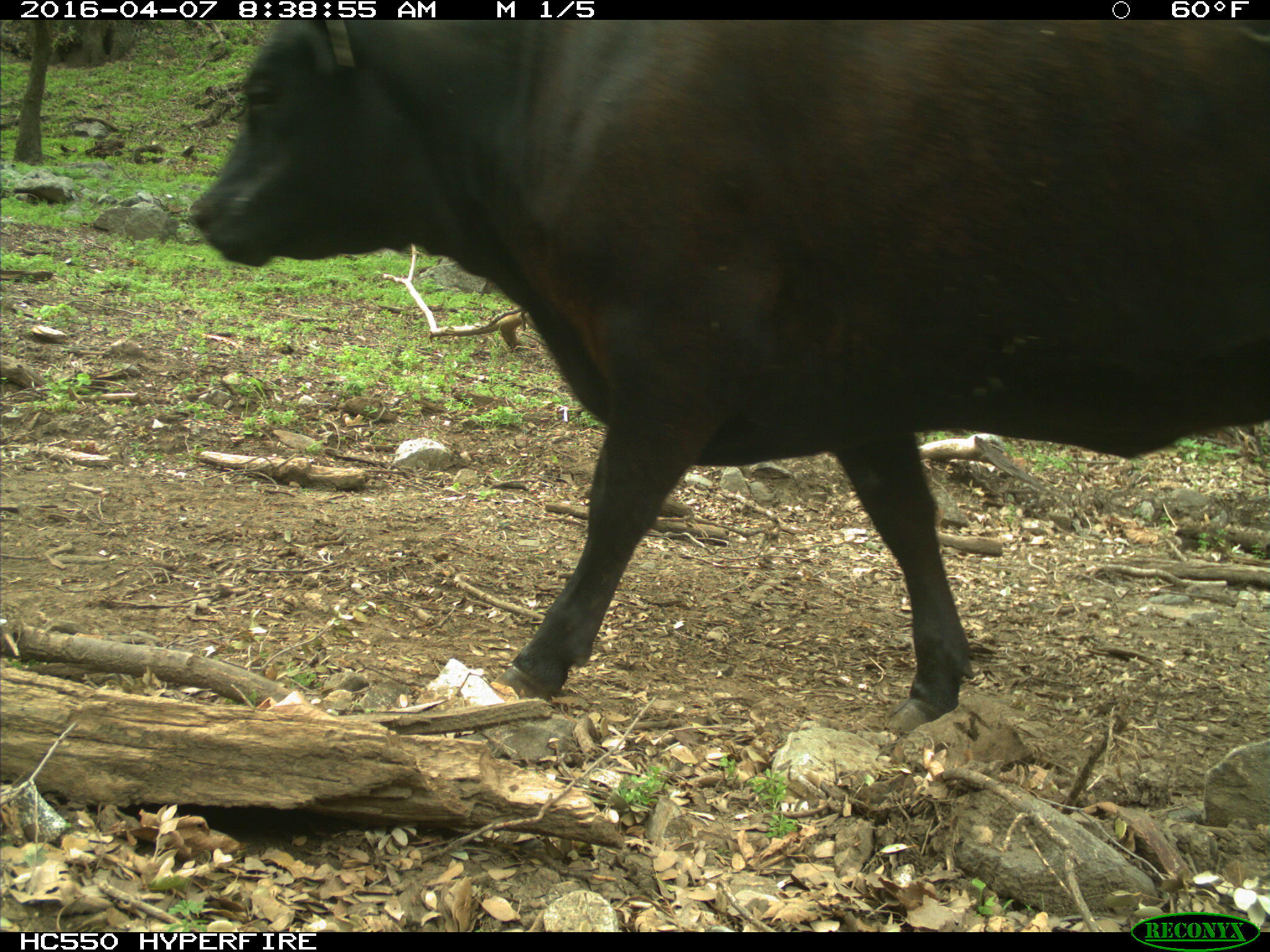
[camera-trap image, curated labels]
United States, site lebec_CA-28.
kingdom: Animalia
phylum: Chordata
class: Mammalia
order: Artiodactyla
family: Bovidae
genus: Bos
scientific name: Bos taurus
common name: domestic cow